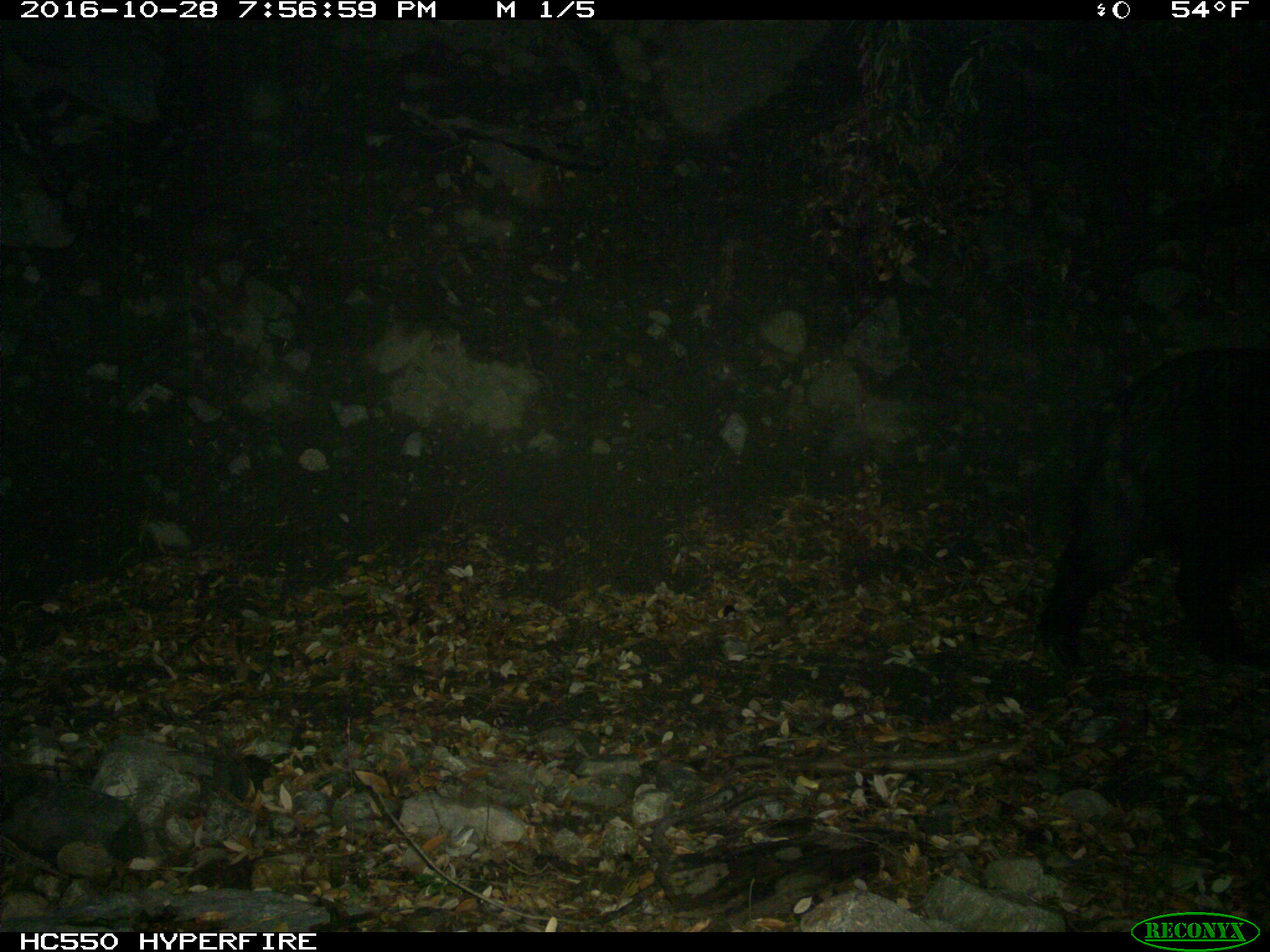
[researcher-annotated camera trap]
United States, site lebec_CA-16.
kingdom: Animalia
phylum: Chordata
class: Mammalia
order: Artiodactyla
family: Suidae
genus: Sus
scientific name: Sus scrofa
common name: wild boar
Sus scrofa (wild boar).